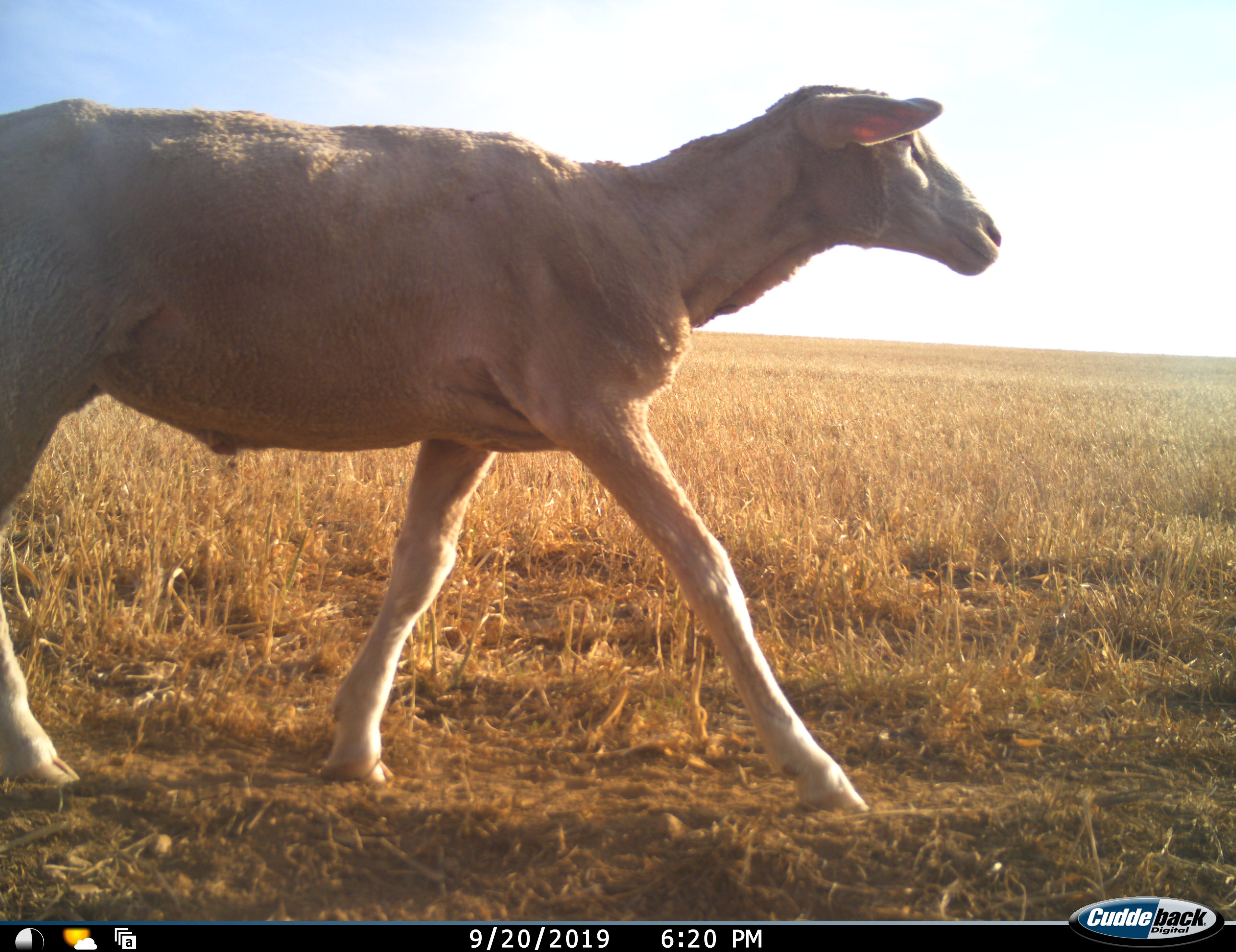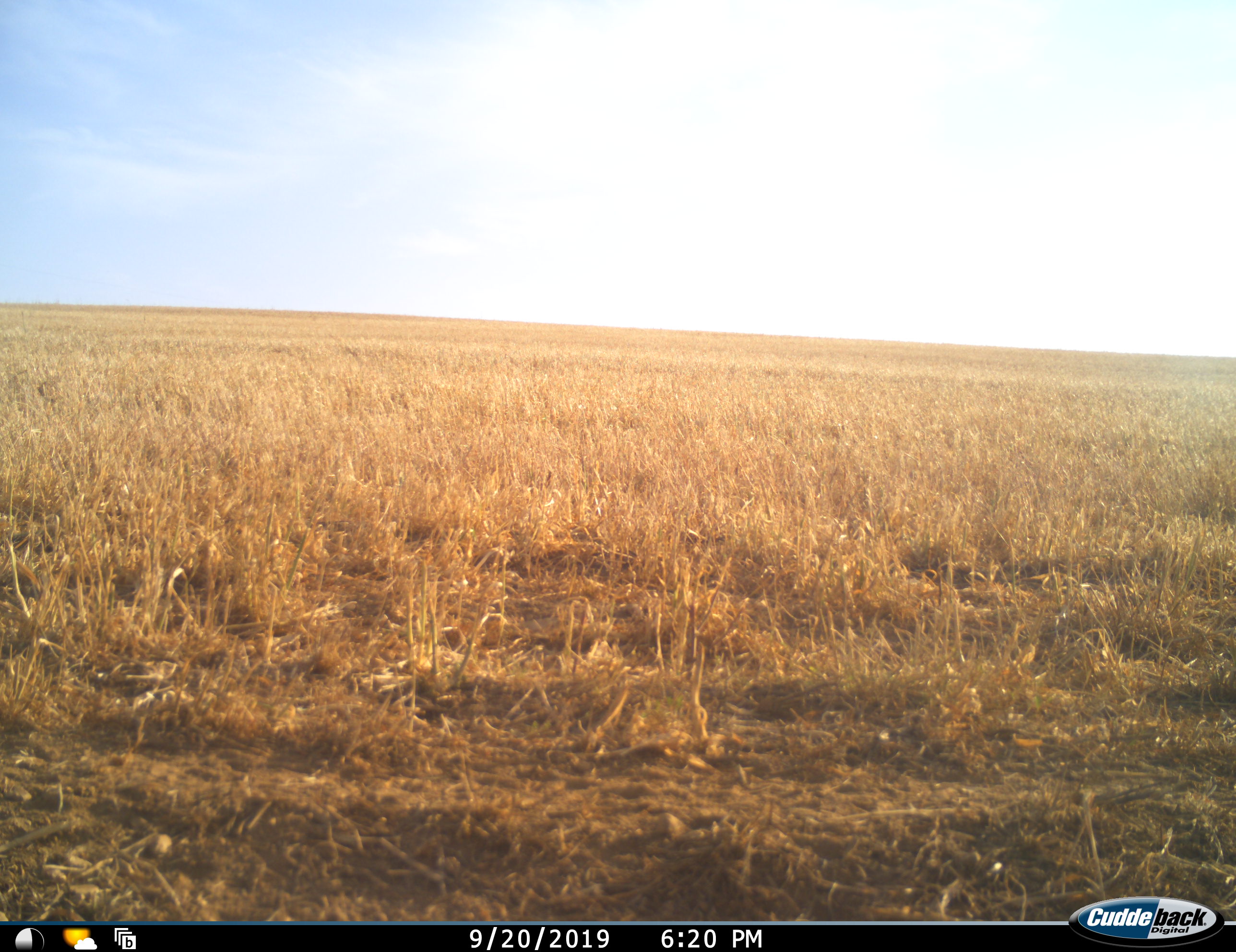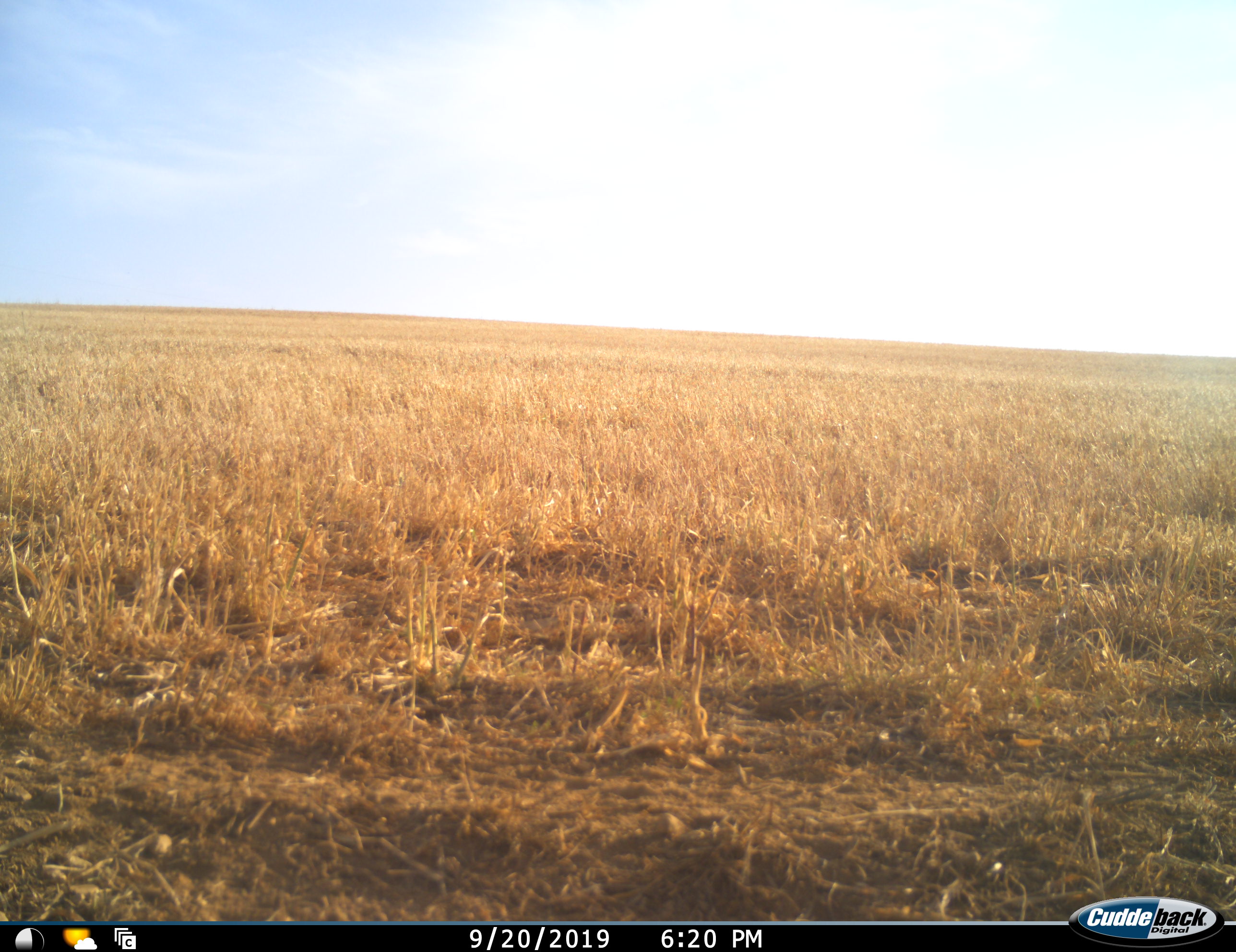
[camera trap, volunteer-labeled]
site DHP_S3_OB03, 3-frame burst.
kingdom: Animalia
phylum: Chordata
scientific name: Vertebrata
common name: domestic animal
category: domesticanimal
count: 1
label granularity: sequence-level